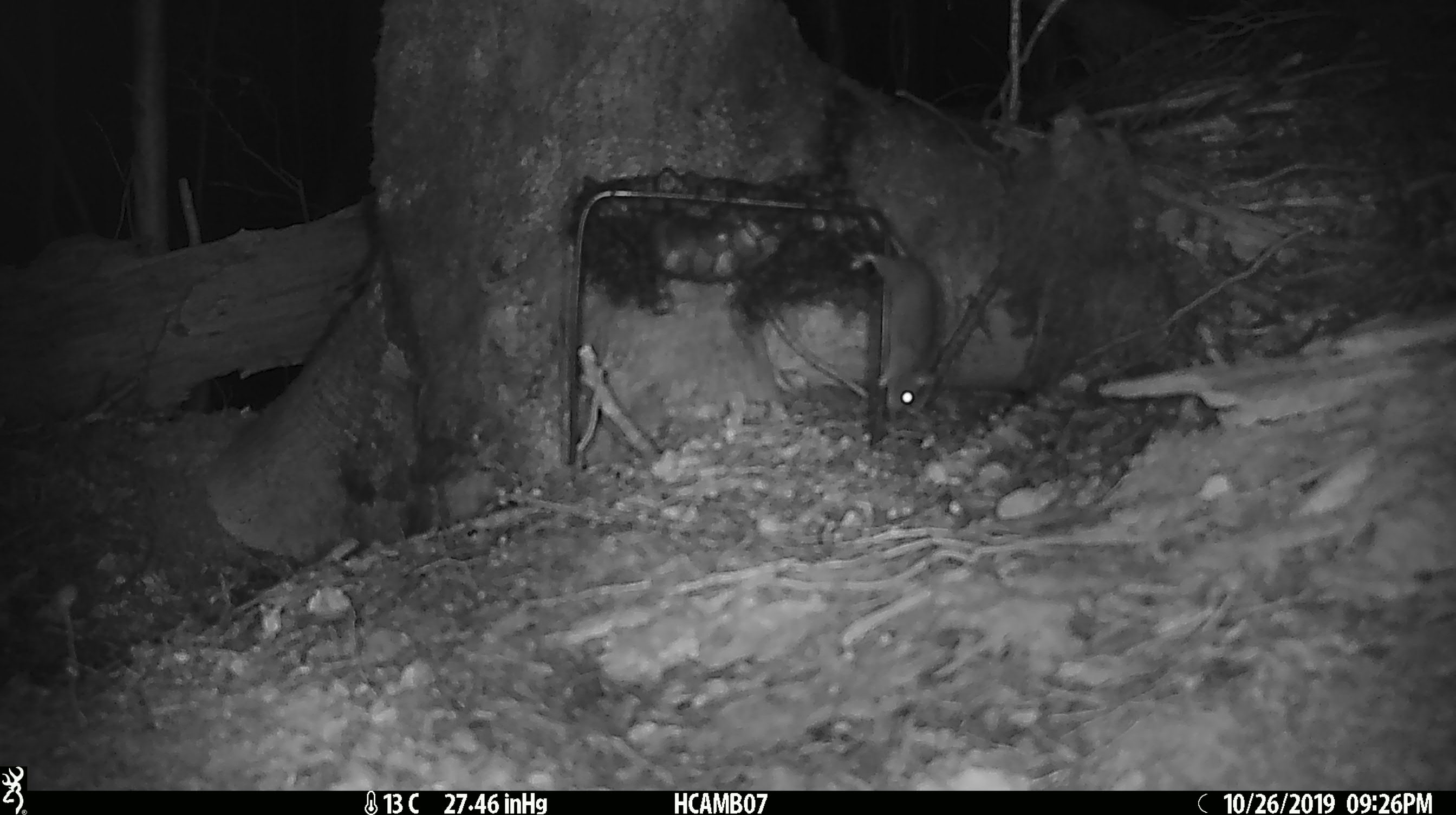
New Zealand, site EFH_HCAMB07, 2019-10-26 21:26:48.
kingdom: Animalia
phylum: Chordata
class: Mammalia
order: Rodentia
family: Muridae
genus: Mus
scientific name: Mus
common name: mouse